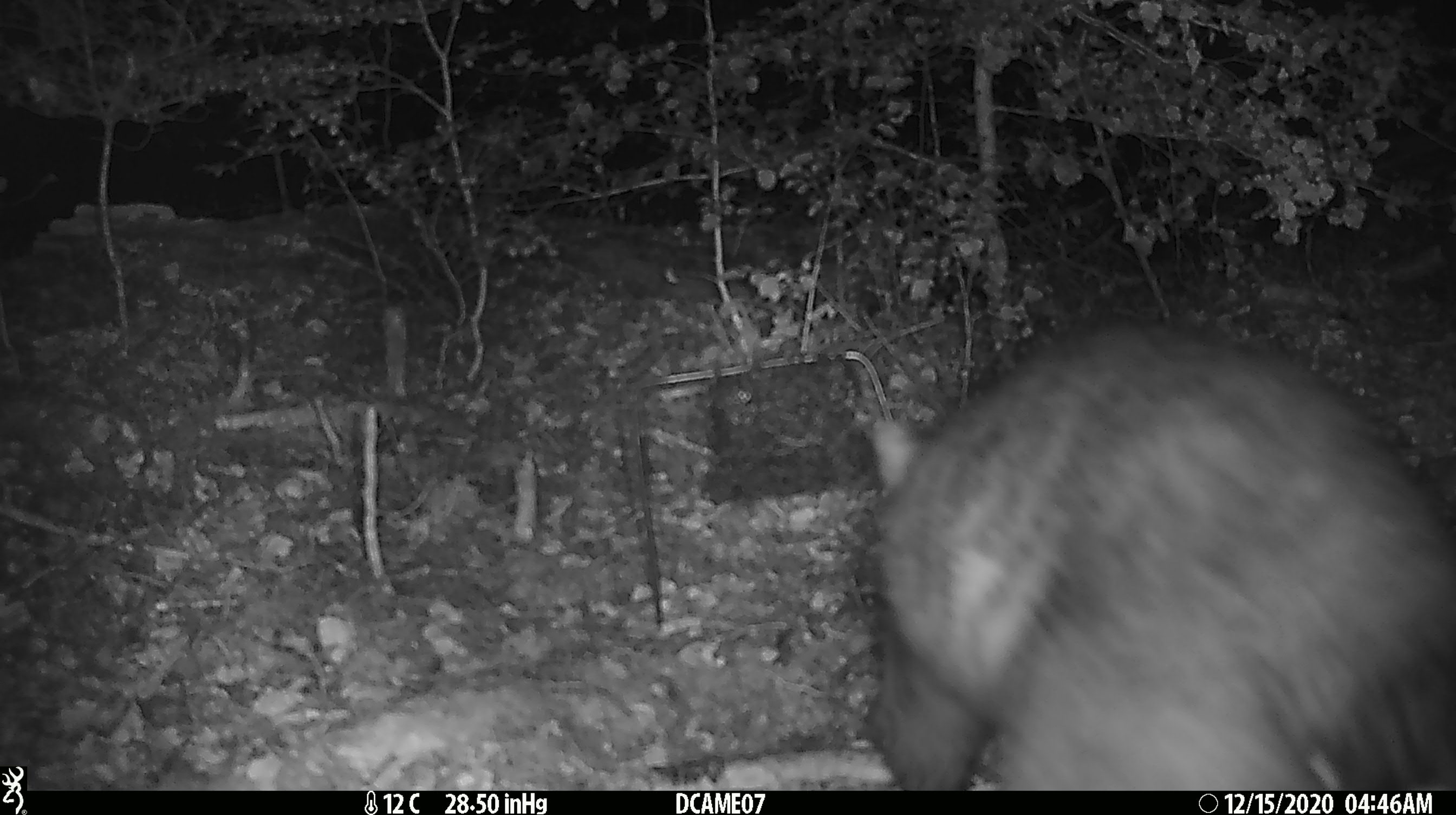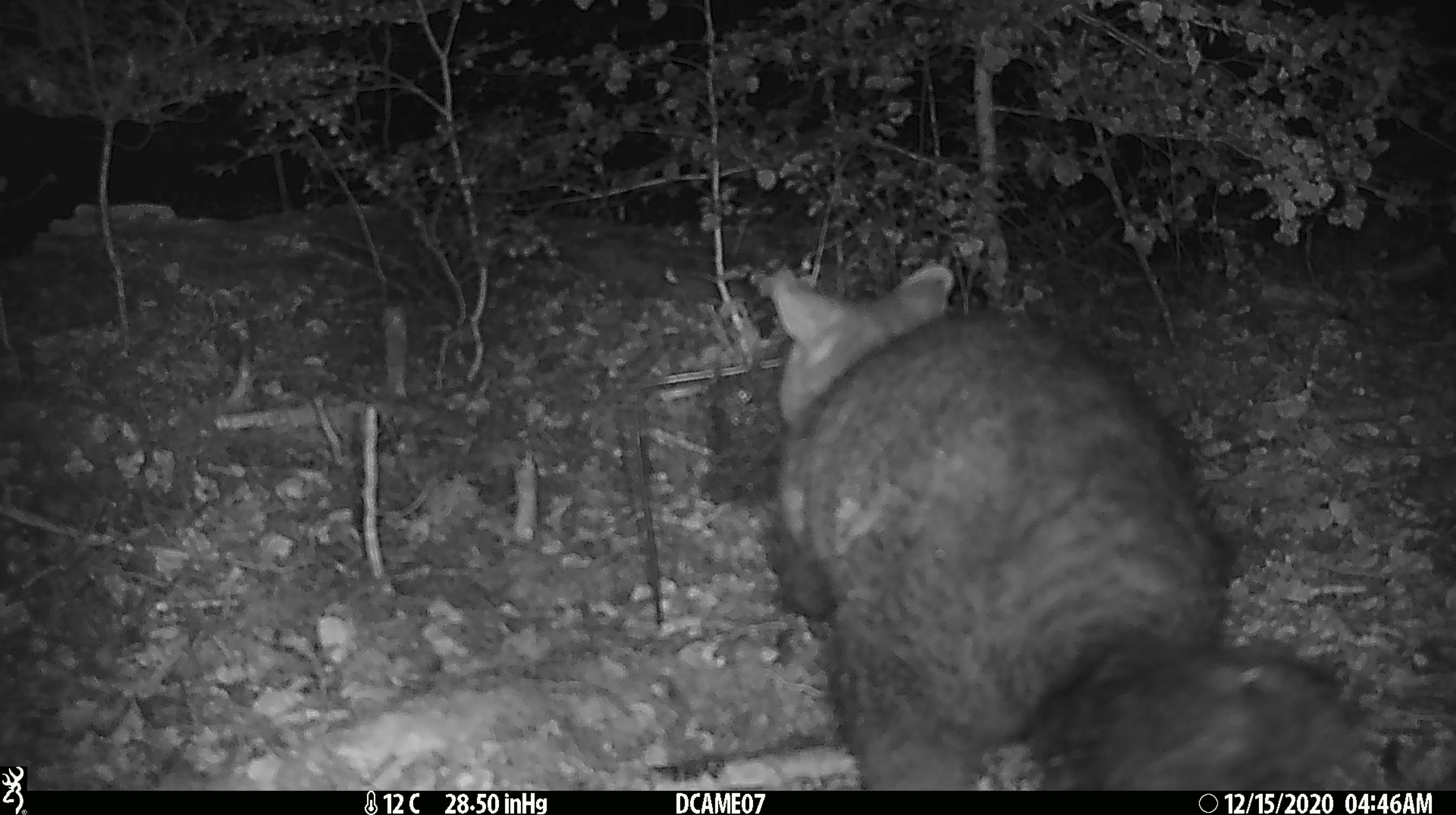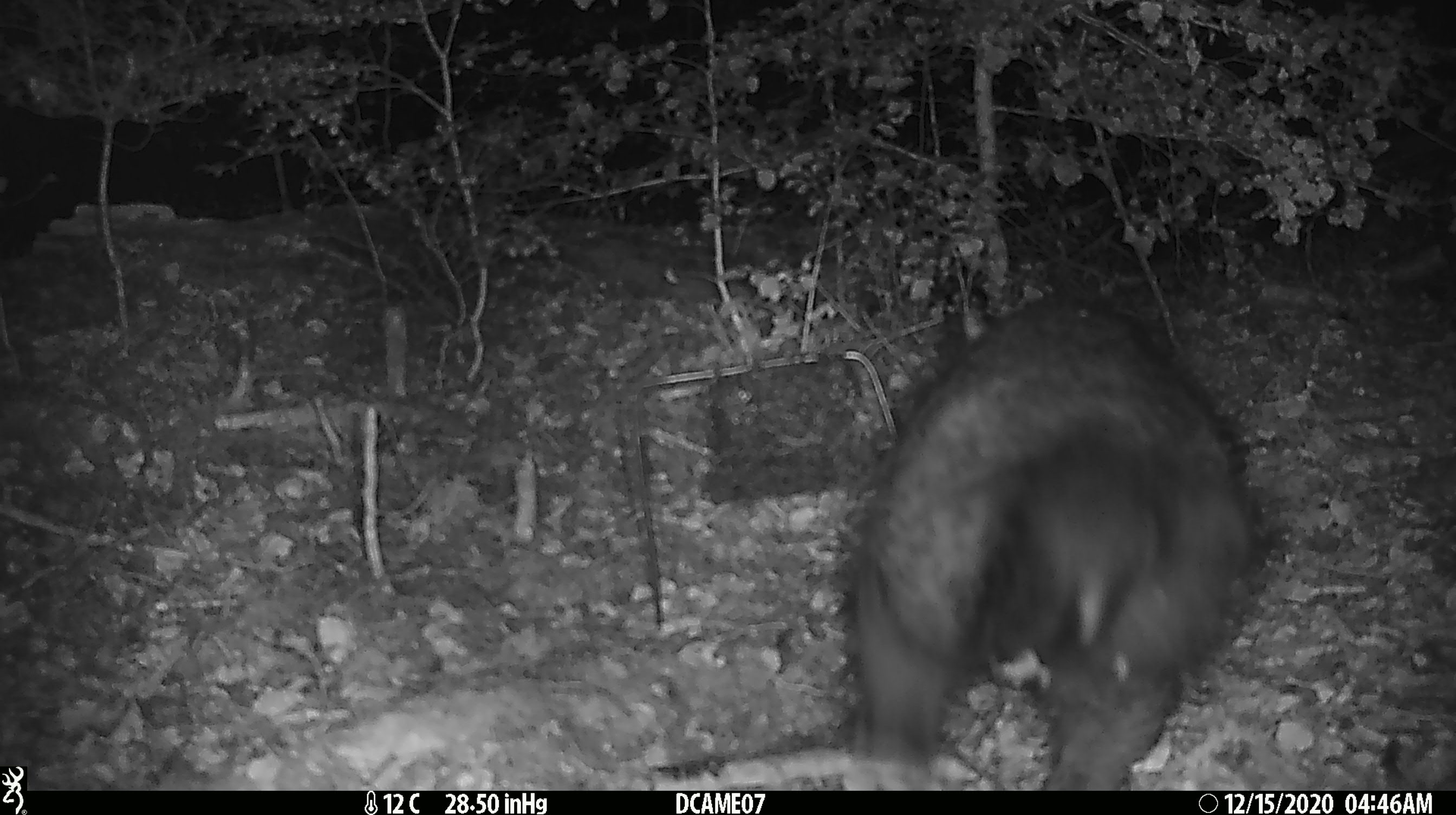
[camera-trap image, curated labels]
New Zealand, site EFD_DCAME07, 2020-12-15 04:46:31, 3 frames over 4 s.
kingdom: Animalia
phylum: Chordata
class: Mammalia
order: Diprotodontia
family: Phalangeridae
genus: Trichosurus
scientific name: Trichosurus vulpecula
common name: common brushtail possum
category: possum